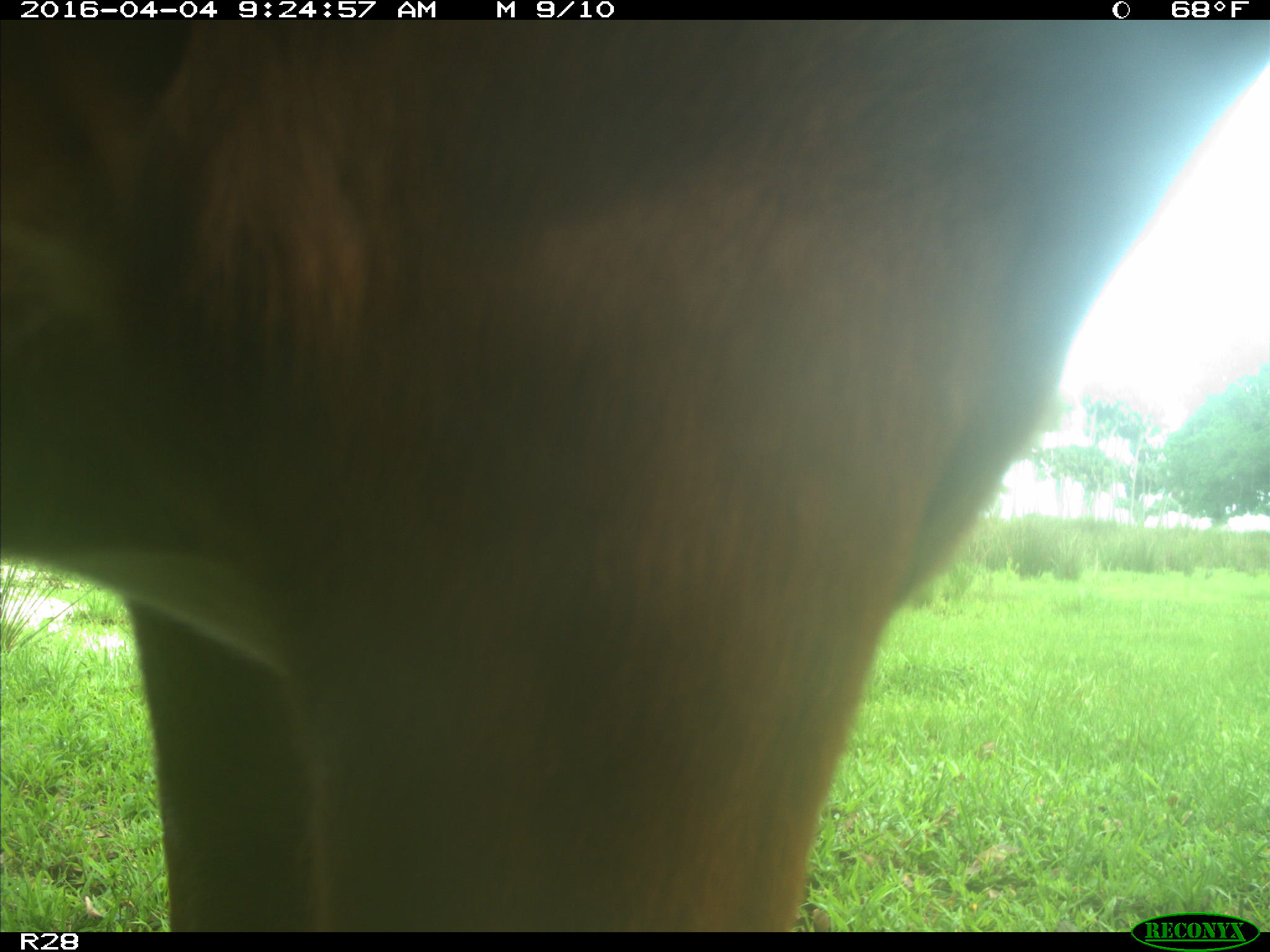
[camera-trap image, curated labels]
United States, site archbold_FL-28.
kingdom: Animalia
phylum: Chordata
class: Mammalia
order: Artiodactyla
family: Bovidae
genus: Bos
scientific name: Bos taurus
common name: domestic cow